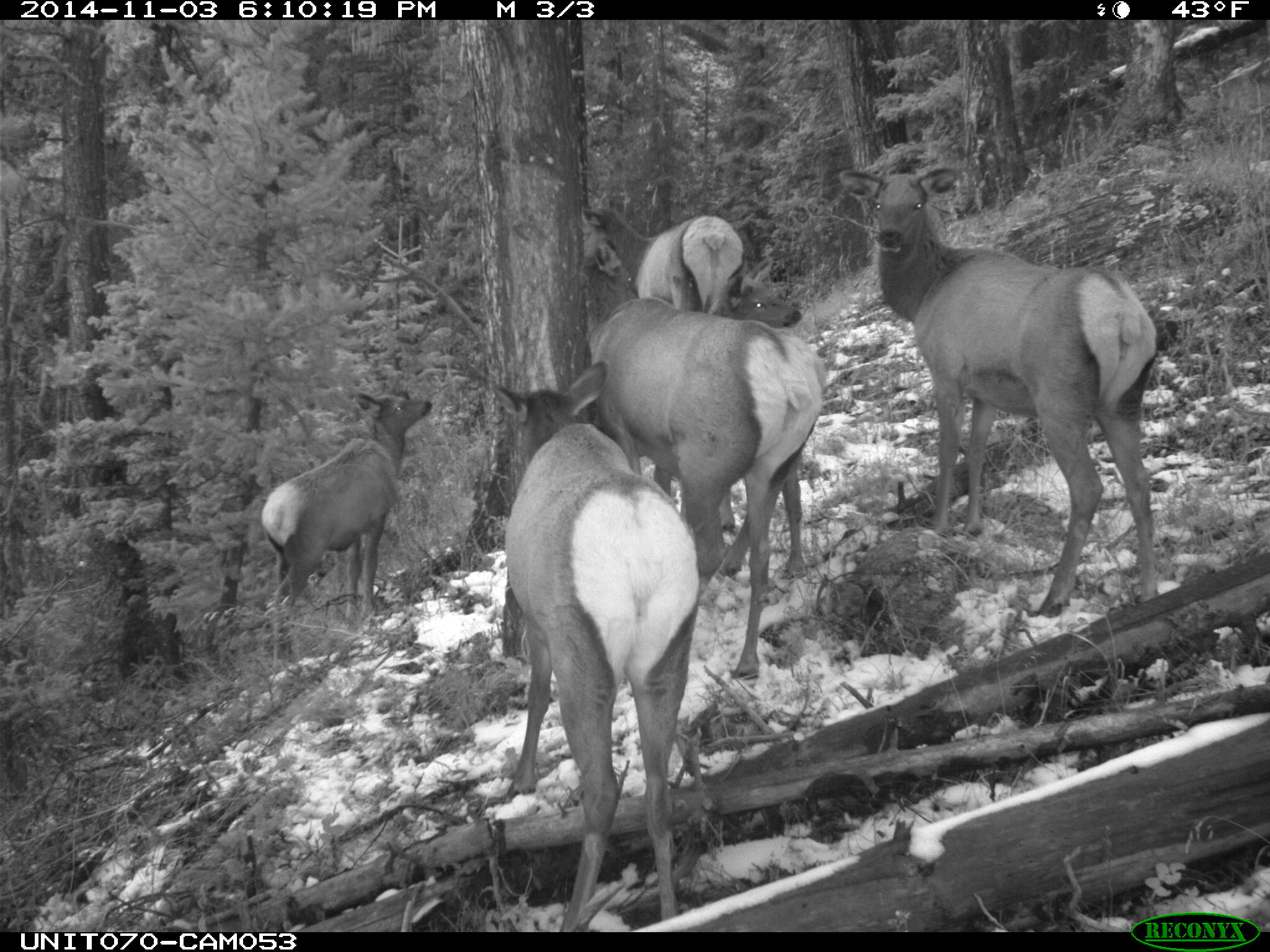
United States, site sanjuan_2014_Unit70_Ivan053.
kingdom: Animalia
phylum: Chordata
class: Mammalia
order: Artiodactyla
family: Cervidae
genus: Cervus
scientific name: Cervus elaphus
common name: red deer